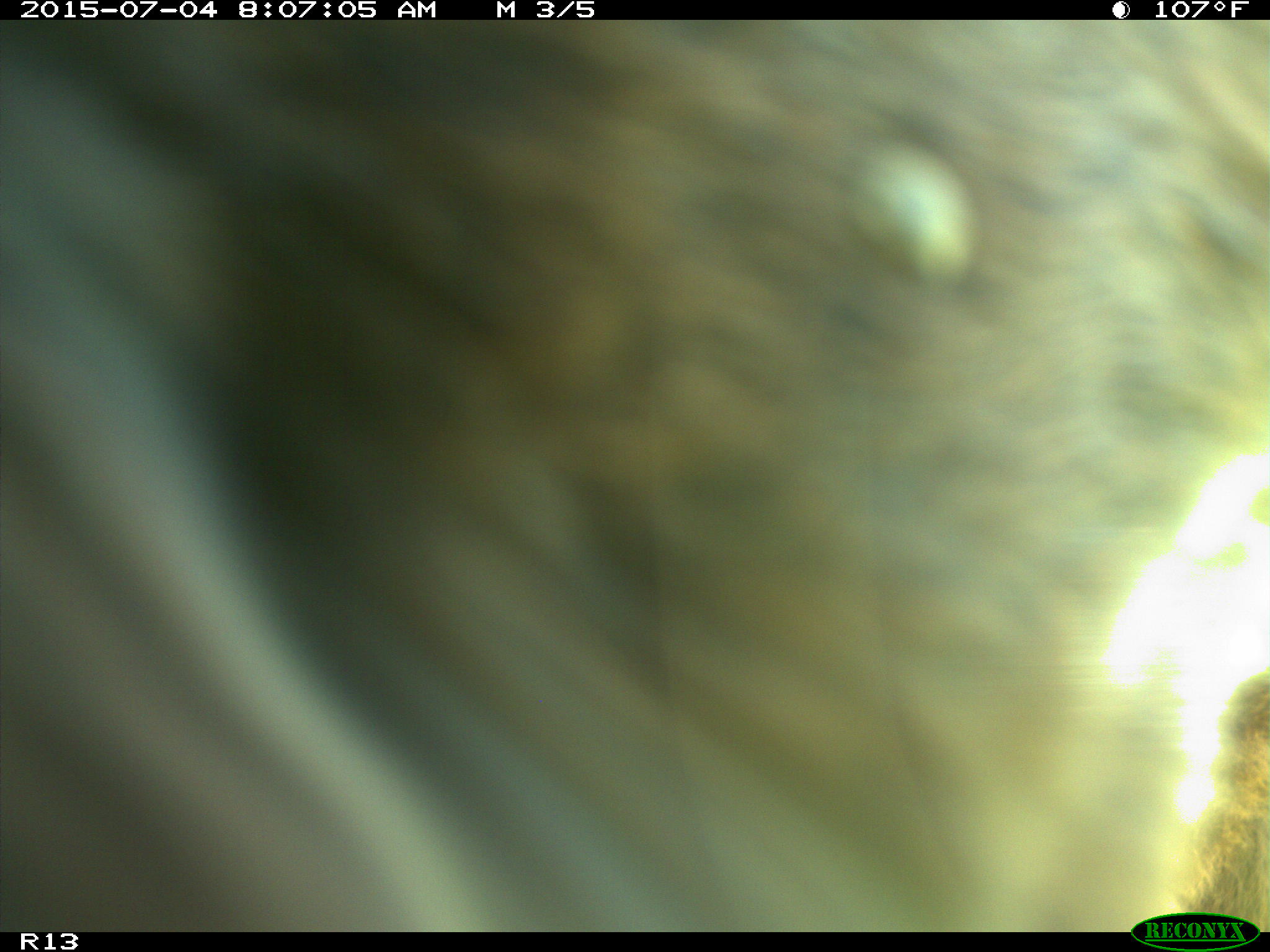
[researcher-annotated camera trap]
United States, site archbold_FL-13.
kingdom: Animalia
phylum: Chordata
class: Mammalia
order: Artiodactyla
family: Bovidae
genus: Bos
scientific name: Bos taurus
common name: domestic cow